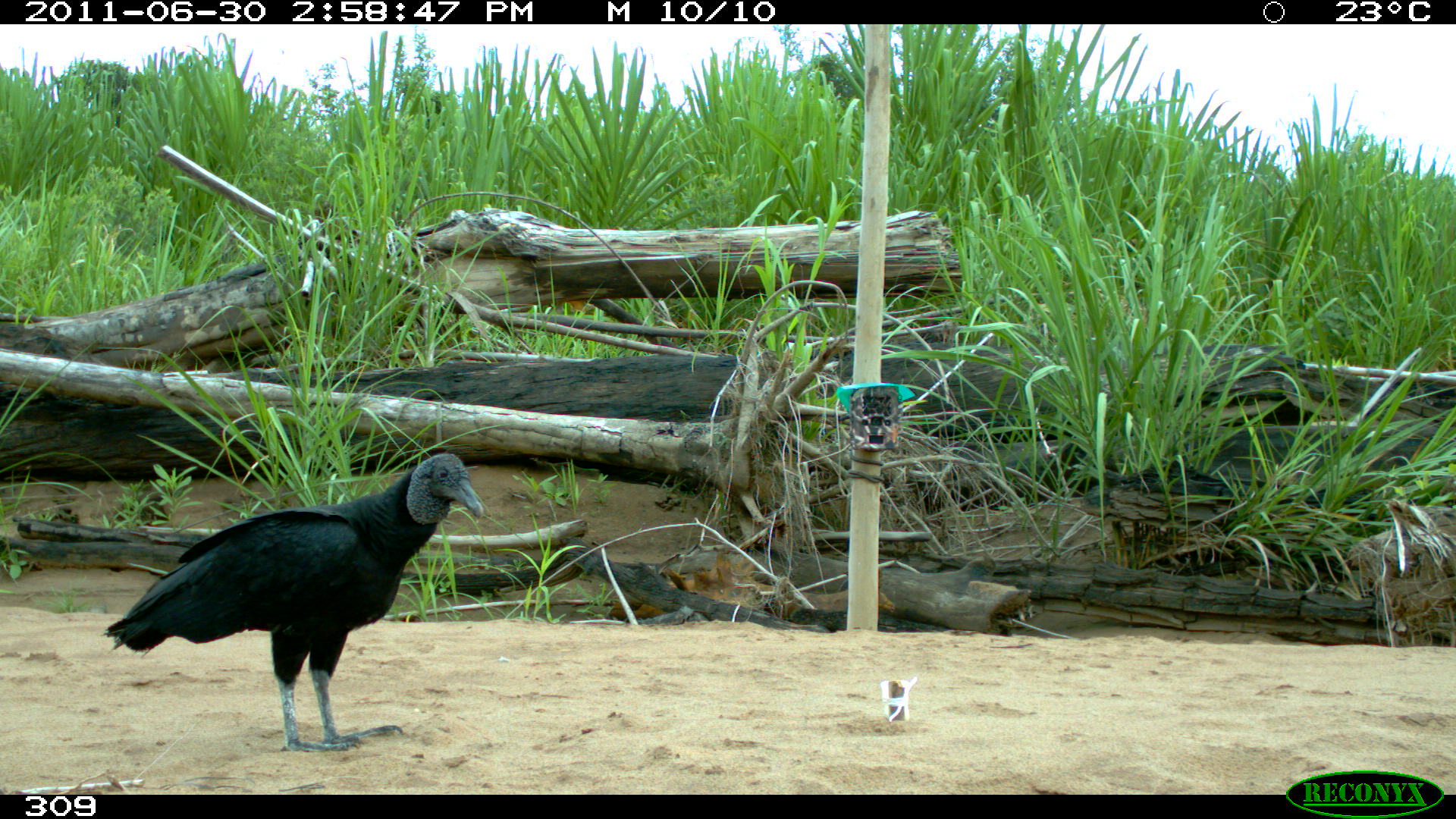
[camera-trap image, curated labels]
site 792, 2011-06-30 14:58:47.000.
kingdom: Animalia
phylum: Chordata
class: Aves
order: Cathartiformes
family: Cathartidae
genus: Coragyps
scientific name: Coragyps atratus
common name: black vulture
Coragyps atratus (black vulture).